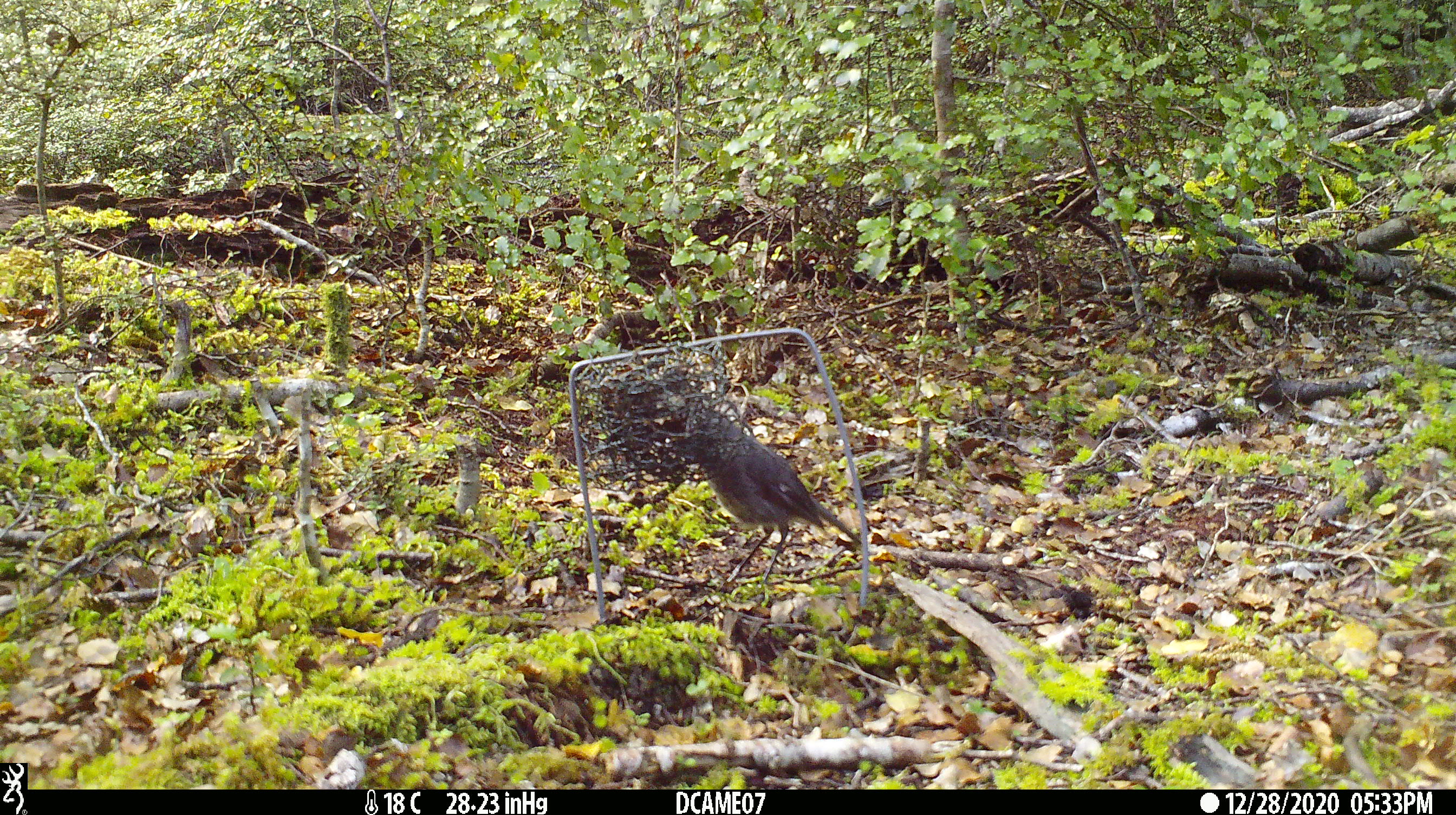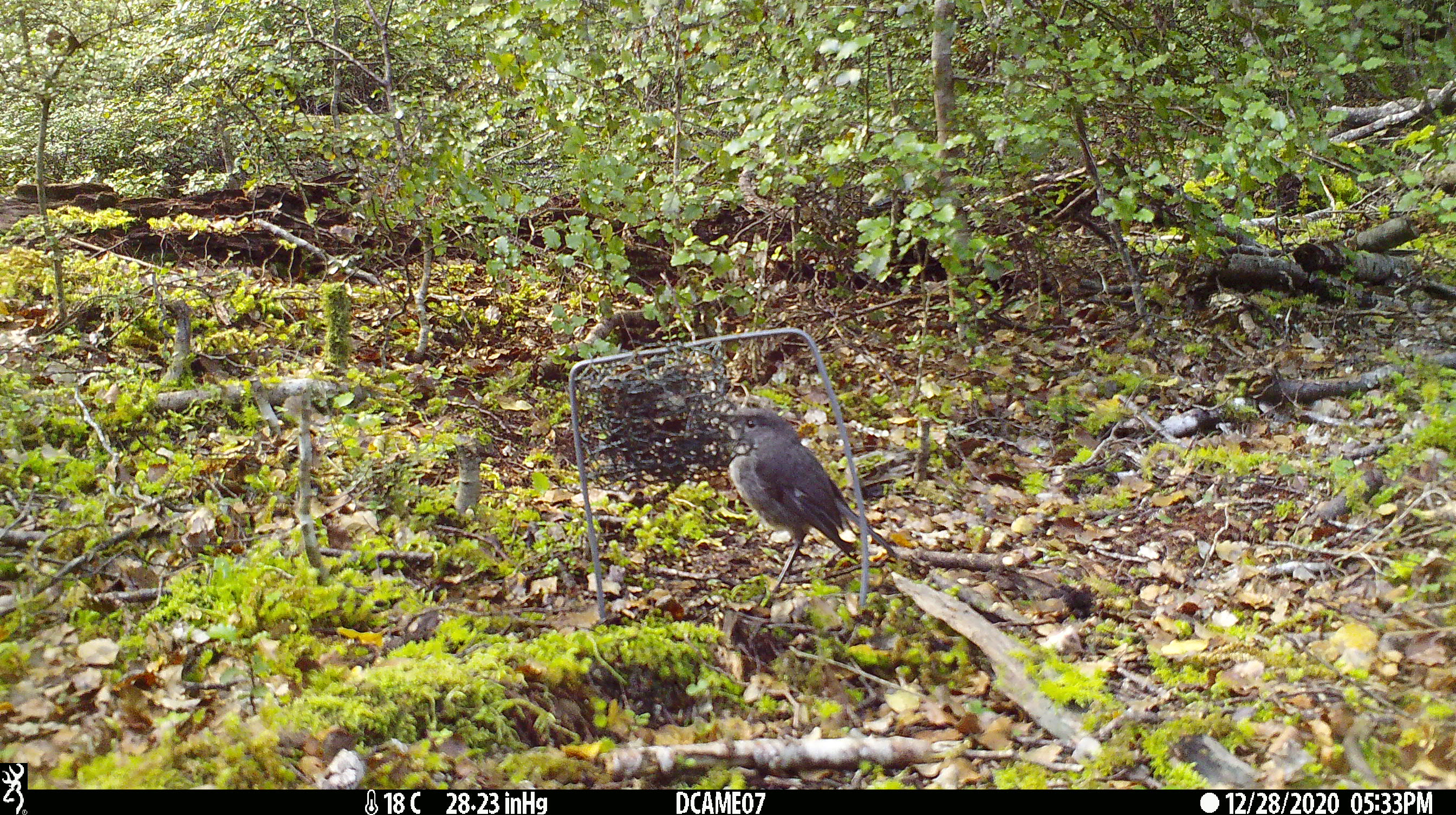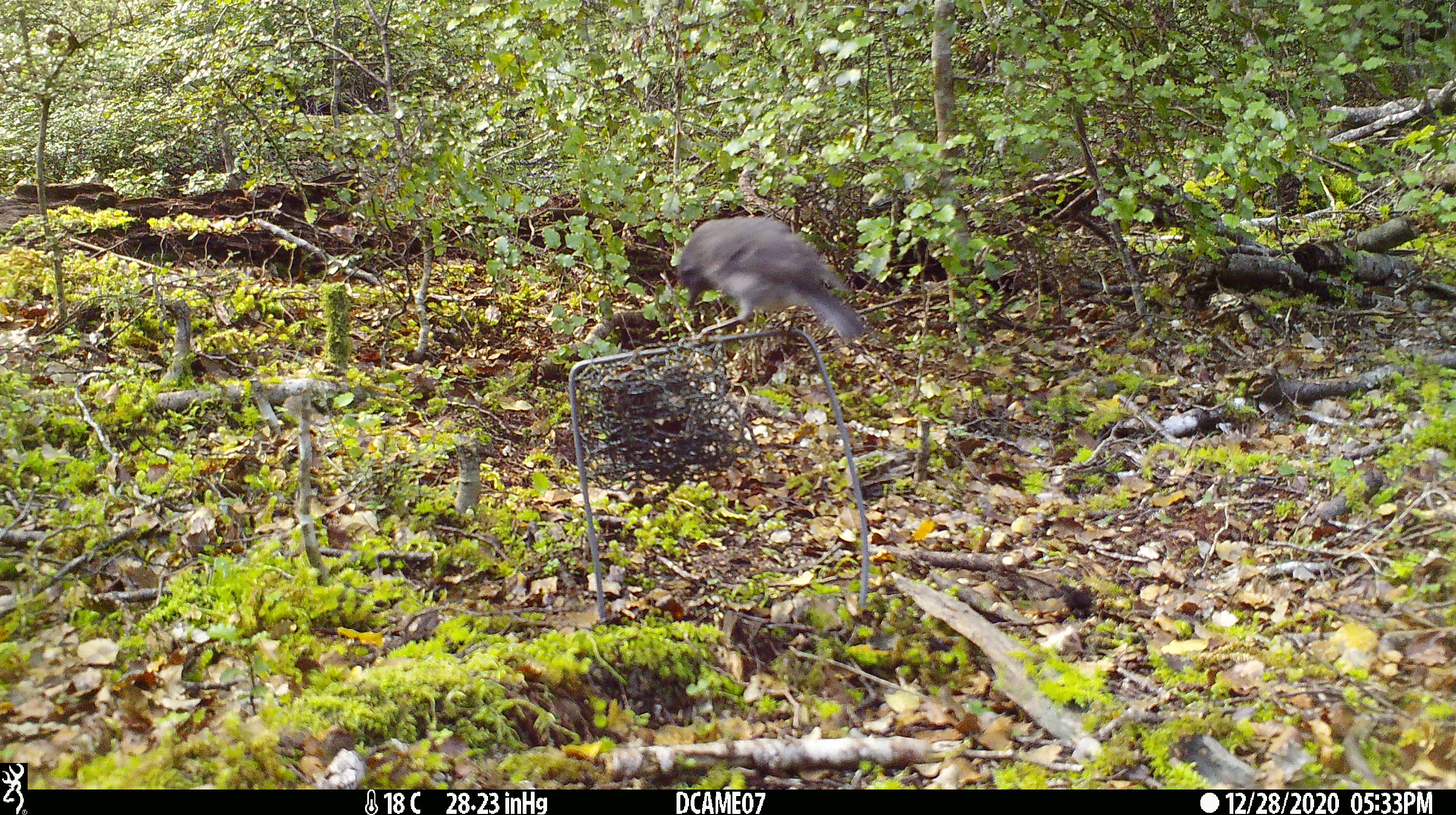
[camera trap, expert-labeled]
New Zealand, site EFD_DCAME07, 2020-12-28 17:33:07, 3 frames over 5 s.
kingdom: Animalia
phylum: Chordata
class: Aves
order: Passeriformes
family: Petroicidae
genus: Petroica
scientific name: Petroica australis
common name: new zealand robin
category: robin